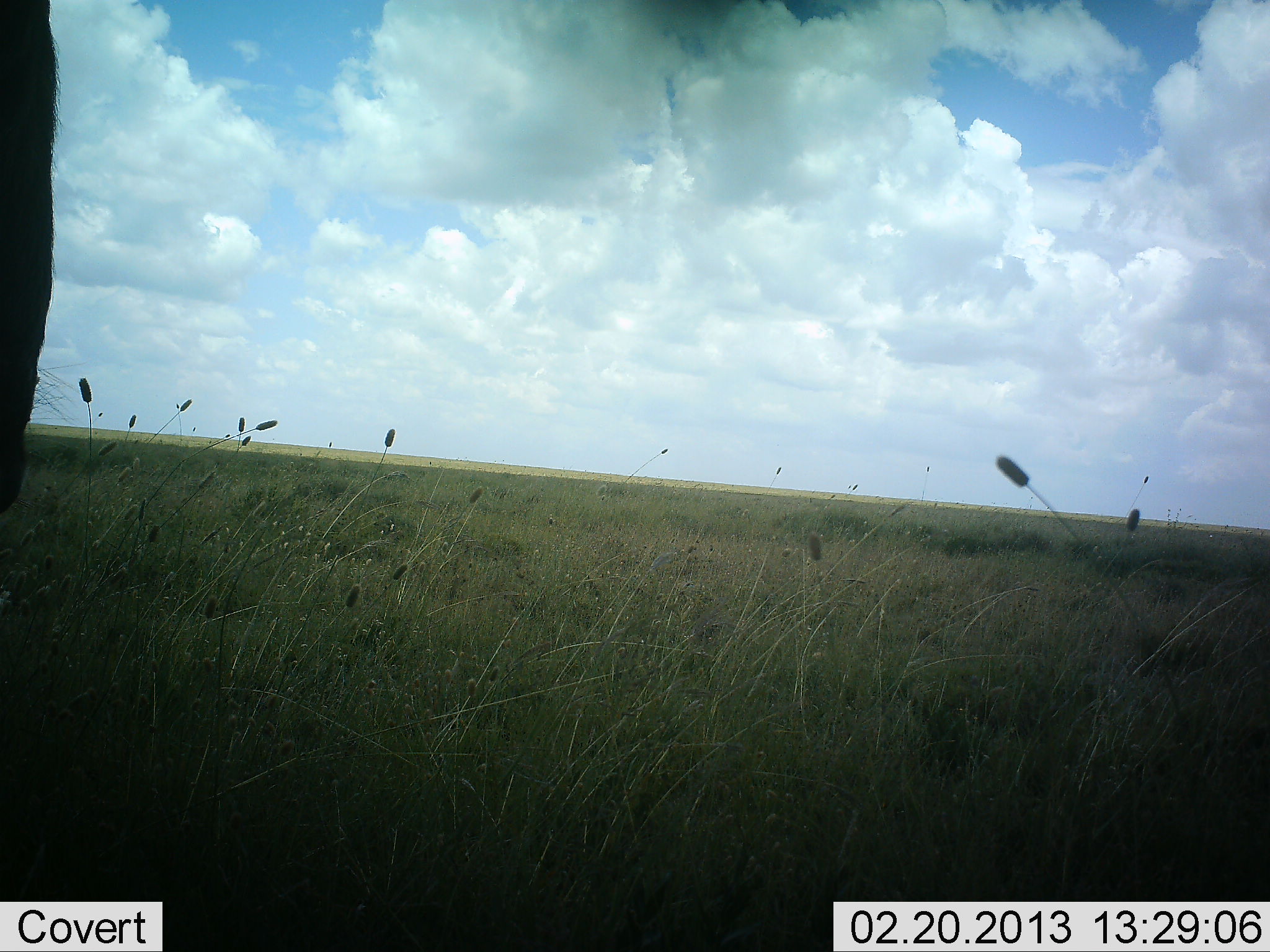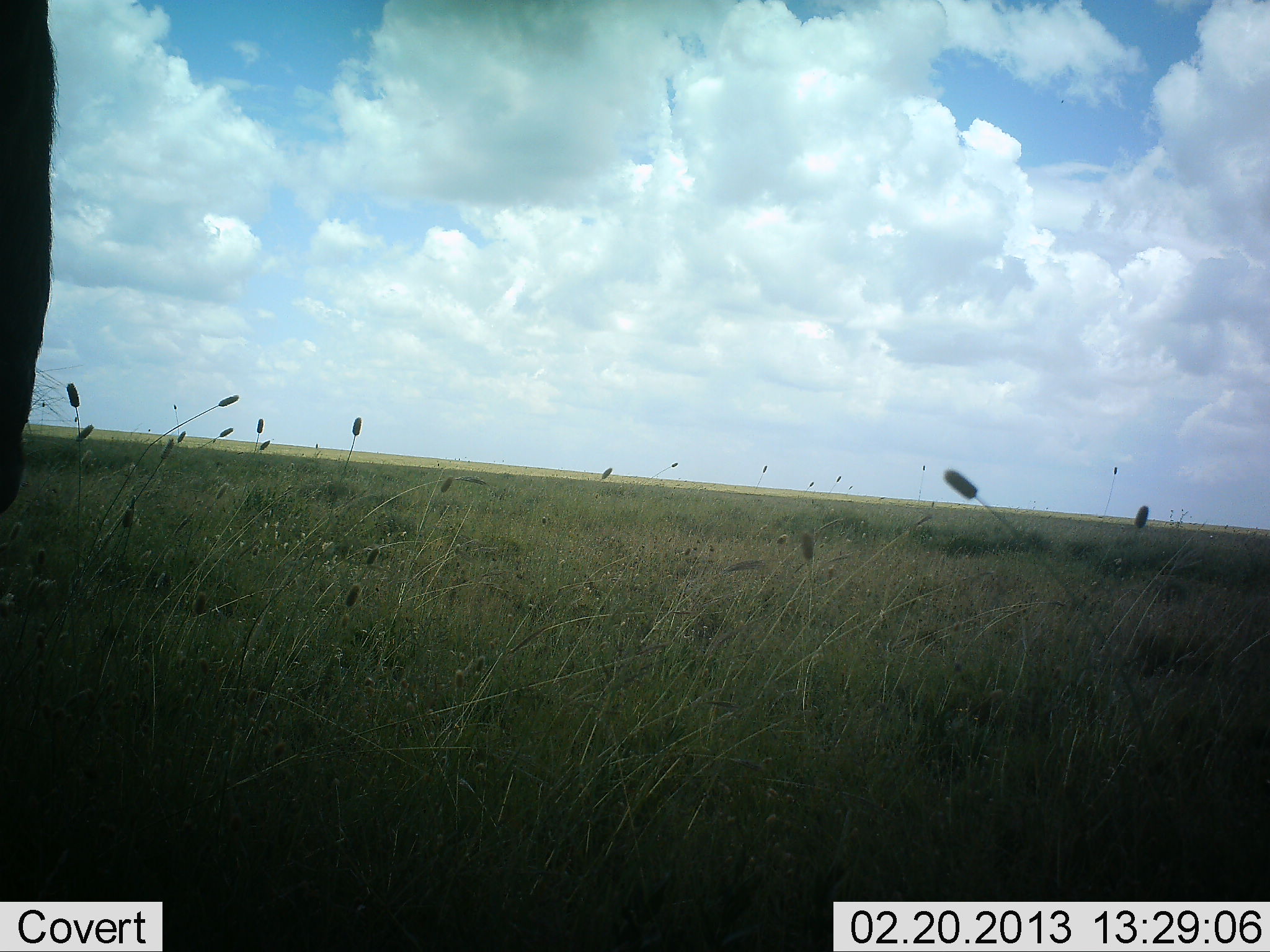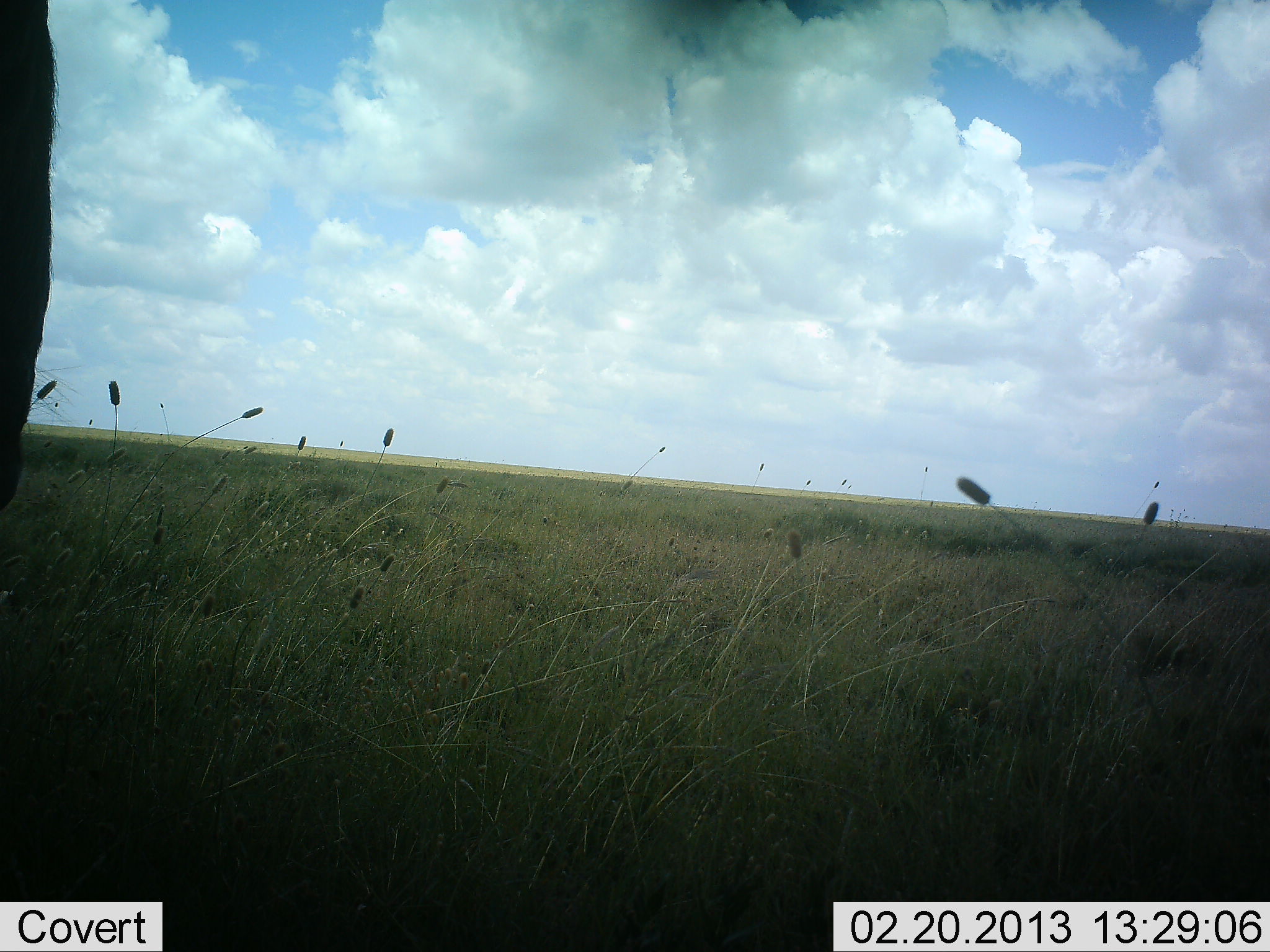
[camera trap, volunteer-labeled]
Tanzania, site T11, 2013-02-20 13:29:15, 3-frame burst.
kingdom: Animalia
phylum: Chordata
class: Mammalia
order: Artiodactyla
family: Bovidae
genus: Connochaetes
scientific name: Connochaetes taurinus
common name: blue wildebeest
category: wildebeest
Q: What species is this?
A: Wildebeest (blue wildebeest) (Connochaetes taurinus).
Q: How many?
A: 1.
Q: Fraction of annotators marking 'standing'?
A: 100%.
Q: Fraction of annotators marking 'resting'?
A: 0%.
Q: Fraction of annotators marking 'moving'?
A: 0%.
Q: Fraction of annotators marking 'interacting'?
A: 0%.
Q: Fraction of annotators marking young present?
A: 0%.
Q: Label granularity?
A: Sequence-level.